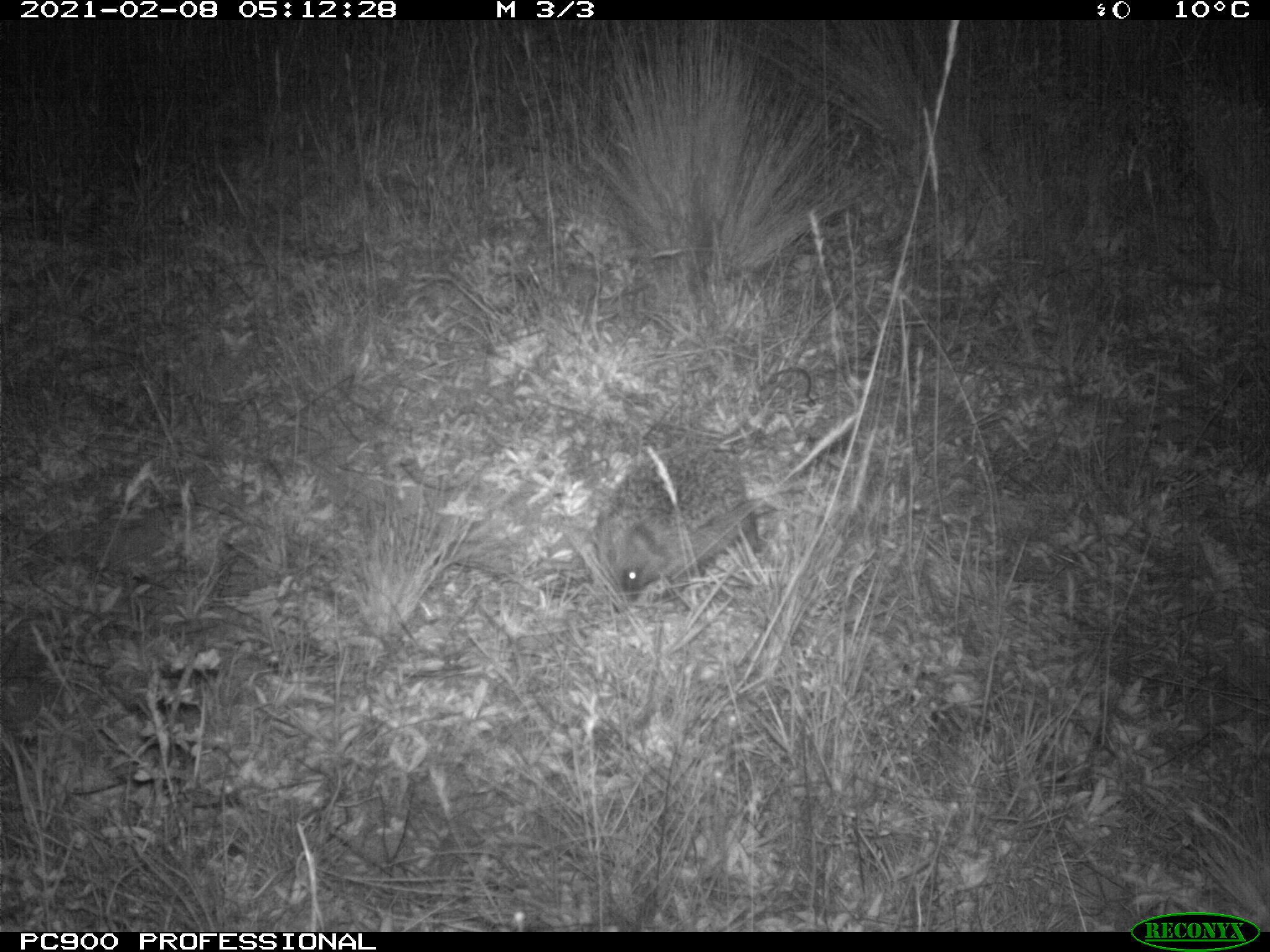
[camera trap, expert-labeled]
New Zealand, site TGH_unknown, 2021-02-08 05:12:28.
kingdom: Animalia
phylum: Chordata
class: Mammalia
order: Eulipotyphla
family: Erinaceidae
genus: Erinaceus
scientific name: Erinaceus europaeus europaeus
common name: european hedgehog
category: hedgehog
Hedgehog (european hedgehog) (Erinaceus europaeus europaeus).